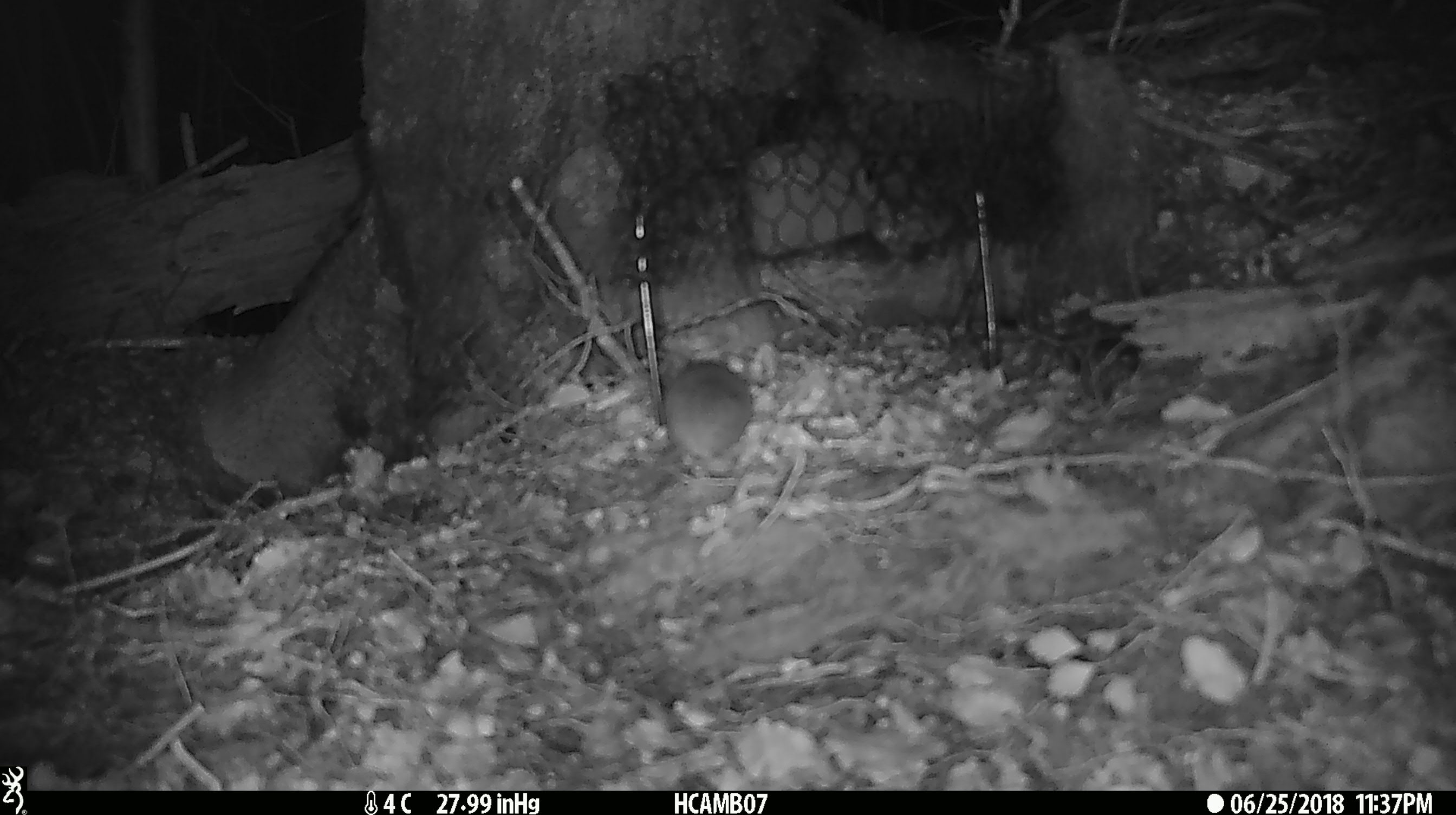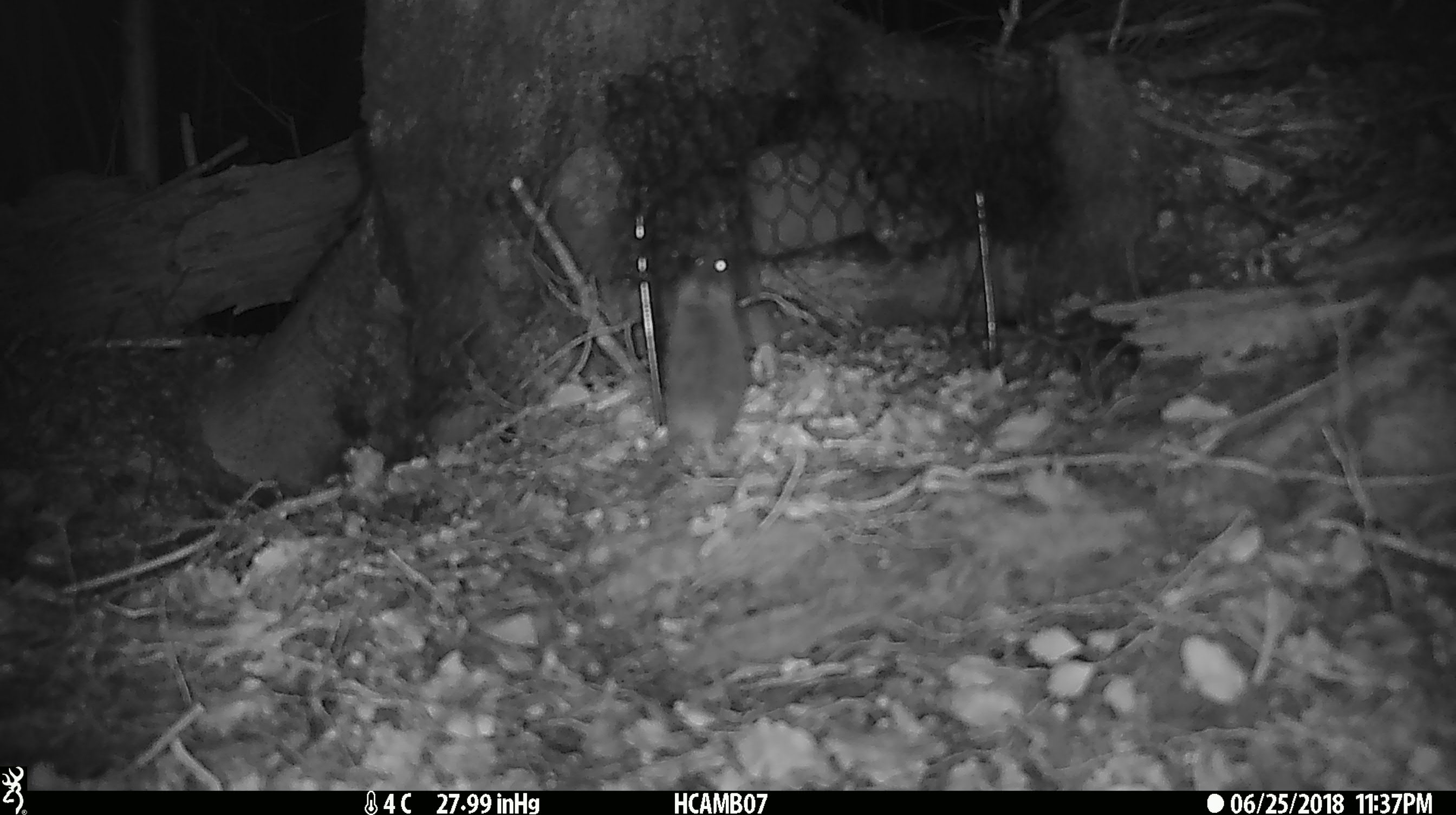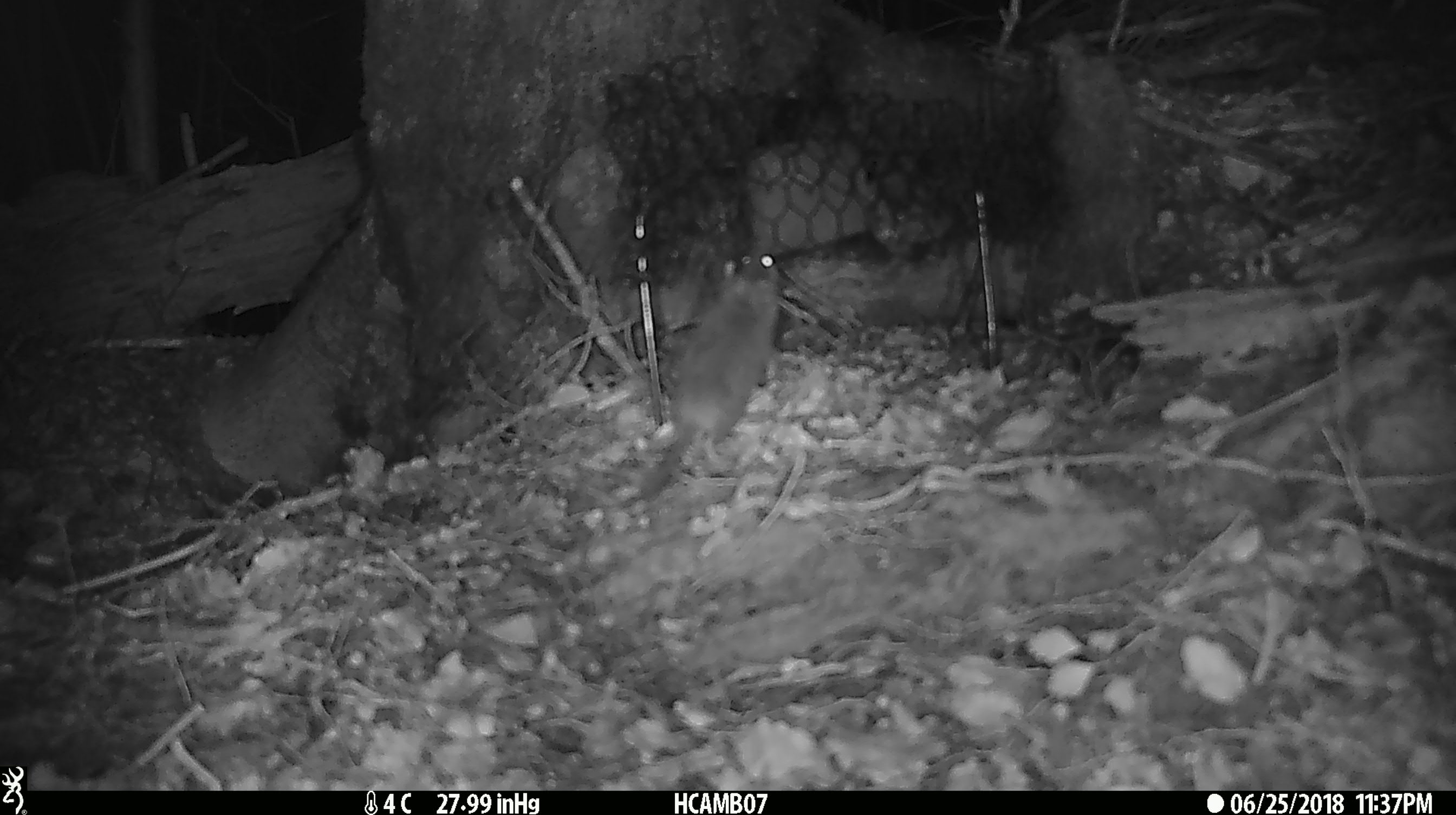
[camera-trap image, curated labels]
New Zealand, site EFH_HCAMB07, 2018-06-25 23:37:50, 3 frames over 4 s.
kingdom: Animalia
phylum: Chordata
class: Mammalia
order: Rodentia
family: Muridae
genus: Mus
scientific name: Mus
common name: mouse